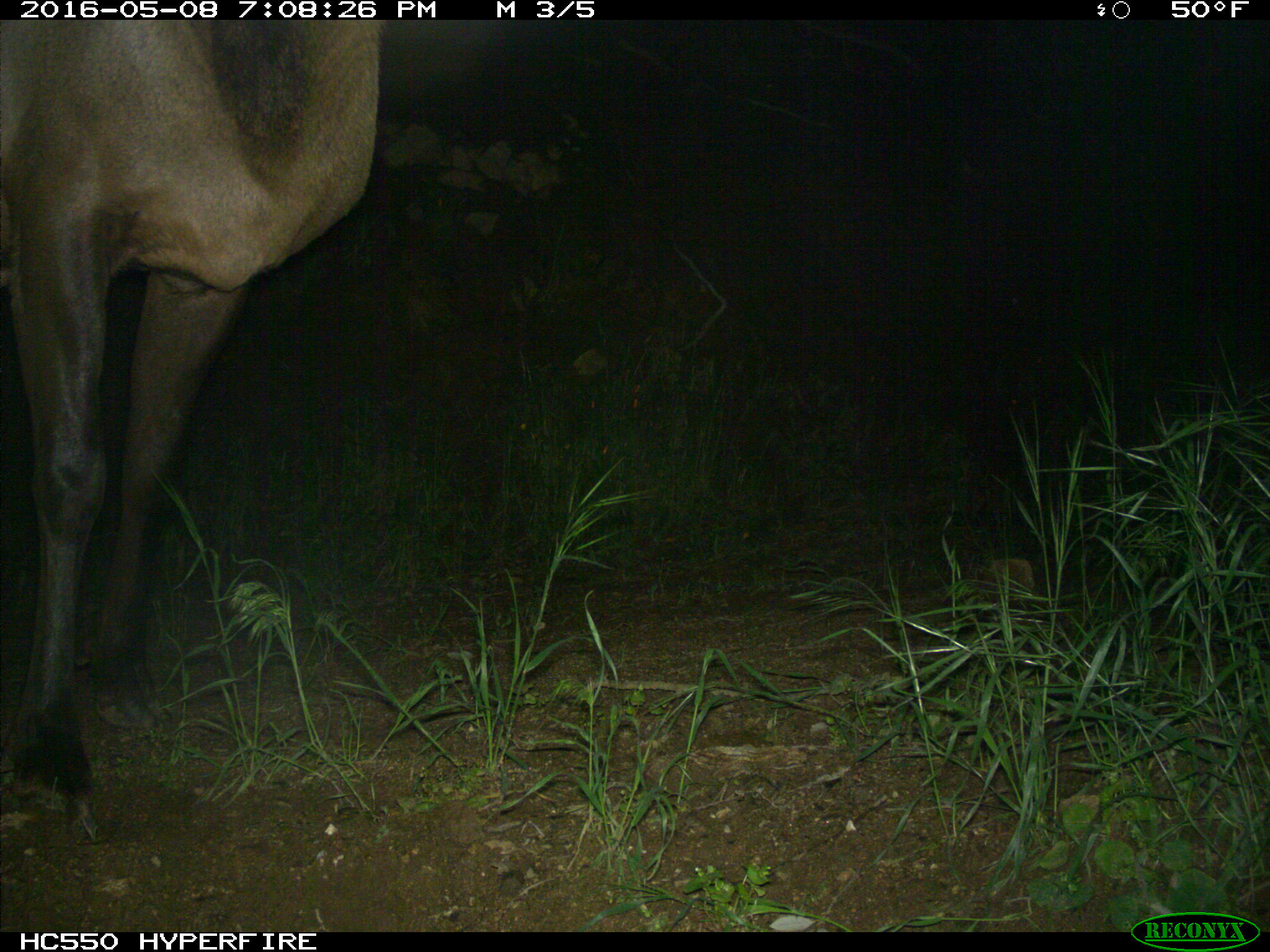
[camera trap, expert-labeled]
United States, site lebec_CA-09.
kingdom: Animalia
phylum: Chordata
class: Mammalia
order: Artiodactyla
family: Cervidae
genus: Cervus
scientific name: Cervus canadensis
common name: elk